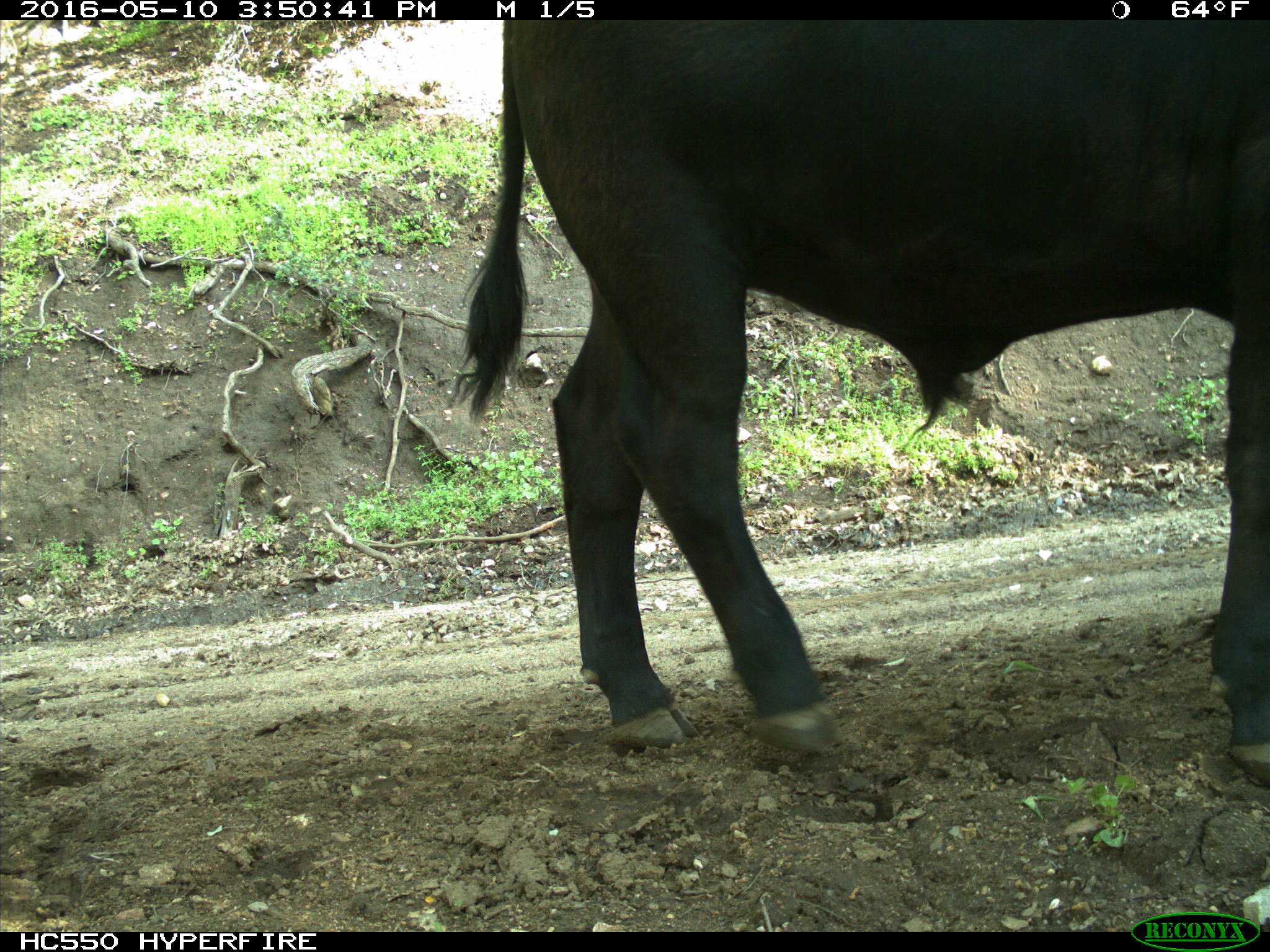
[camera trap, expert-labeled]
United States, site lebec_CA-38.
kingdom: Animalia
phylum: Chordata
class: Mammalia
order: Artiodactyla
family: Bovidae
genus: Bos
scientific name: Bos taurus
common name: domestic cow